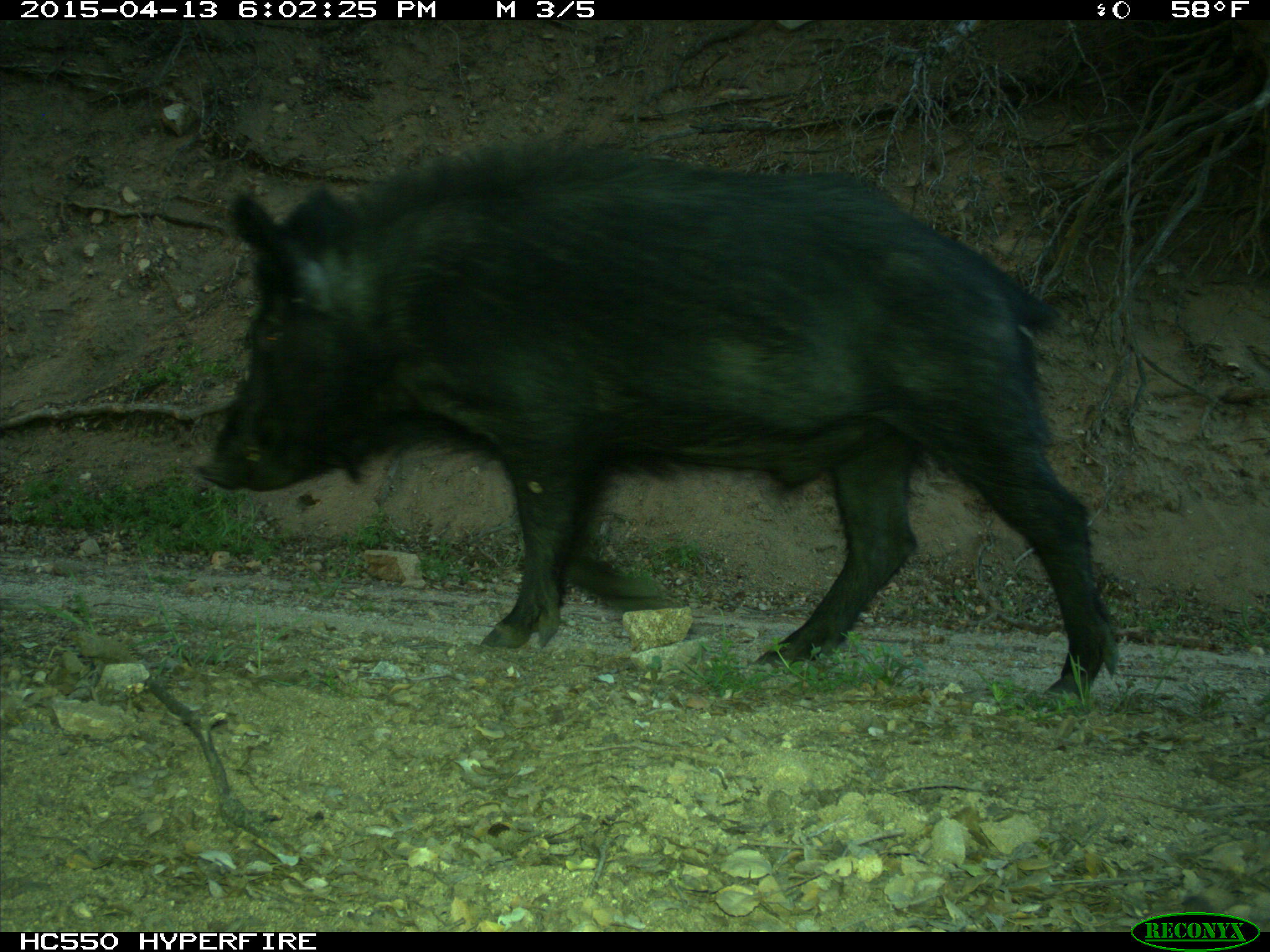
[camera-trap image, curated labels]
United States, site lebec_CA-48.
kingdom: Animalia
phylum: Chordata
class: Mammalia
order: Artiodactyla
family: Suidae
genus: Sus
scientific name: Sus scrofa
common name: wild boar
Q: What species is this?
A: Sus scrofa (wild boar).